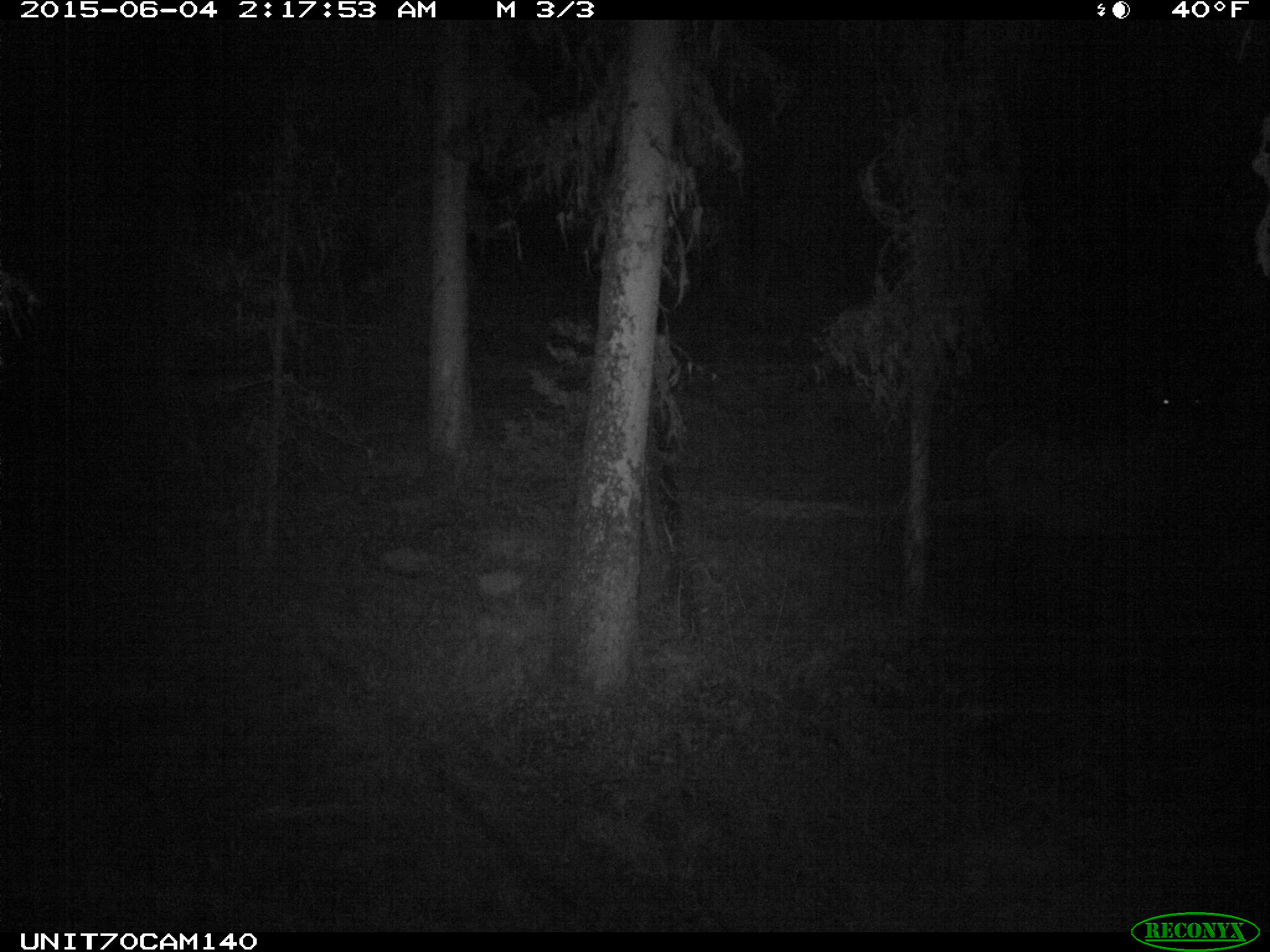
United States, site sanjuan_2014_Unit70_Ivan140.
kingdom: Animalia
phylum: Chordata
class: Mammalia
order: Artiodactyla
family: Cervidae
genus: Cervus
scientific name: Cervus elaphus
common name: red deer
Cervus elaphus (red deer).